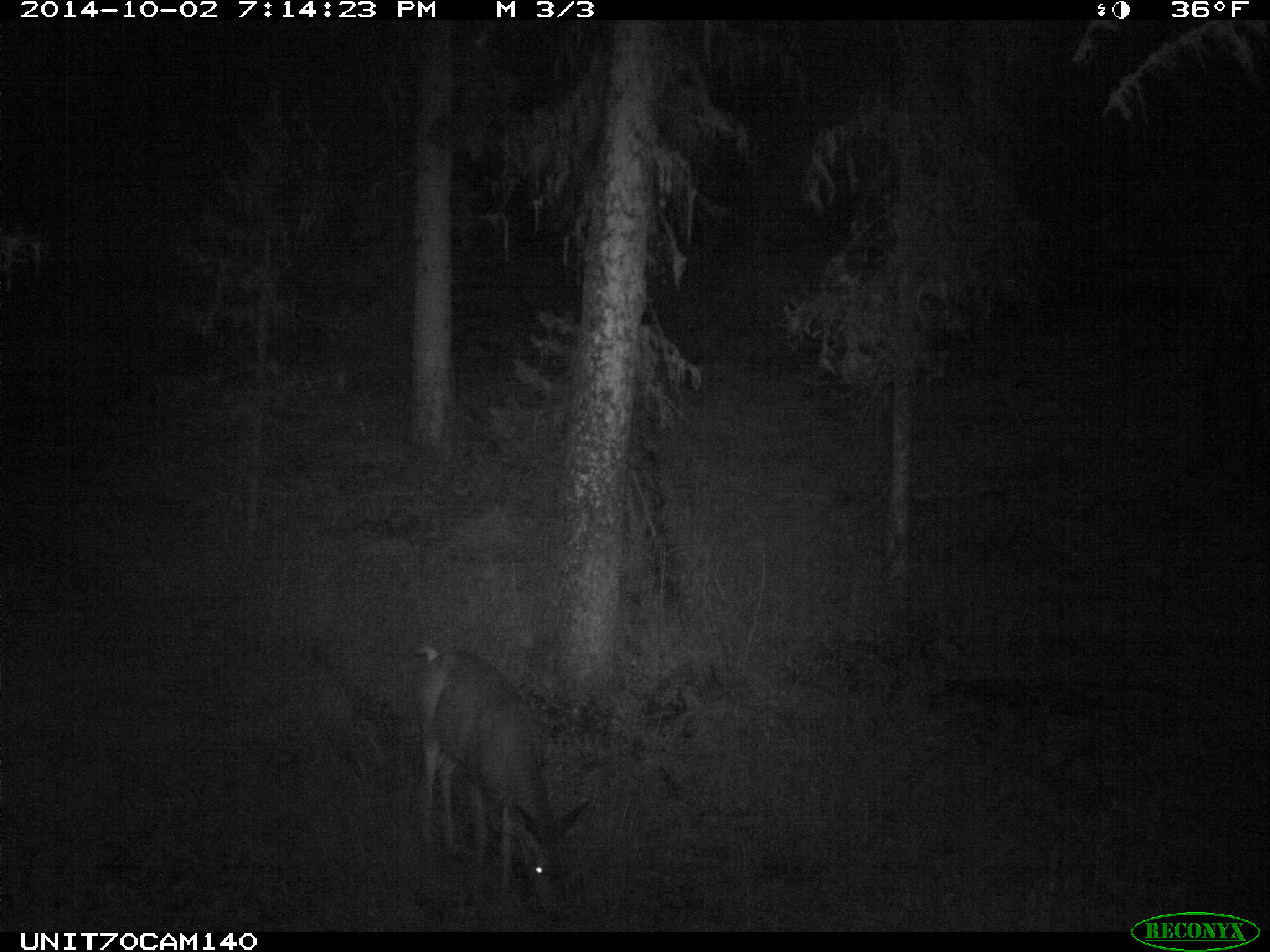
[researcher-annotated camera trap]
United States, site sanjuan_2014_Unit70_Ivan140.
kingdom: Animalia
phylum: Chordata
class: Mammalia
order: Artiodactyla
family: Cervidae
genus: Odocoileus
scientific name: Odocoileus hemionus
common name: mule deer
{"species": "Odocoileus hemionus (mule deer)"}